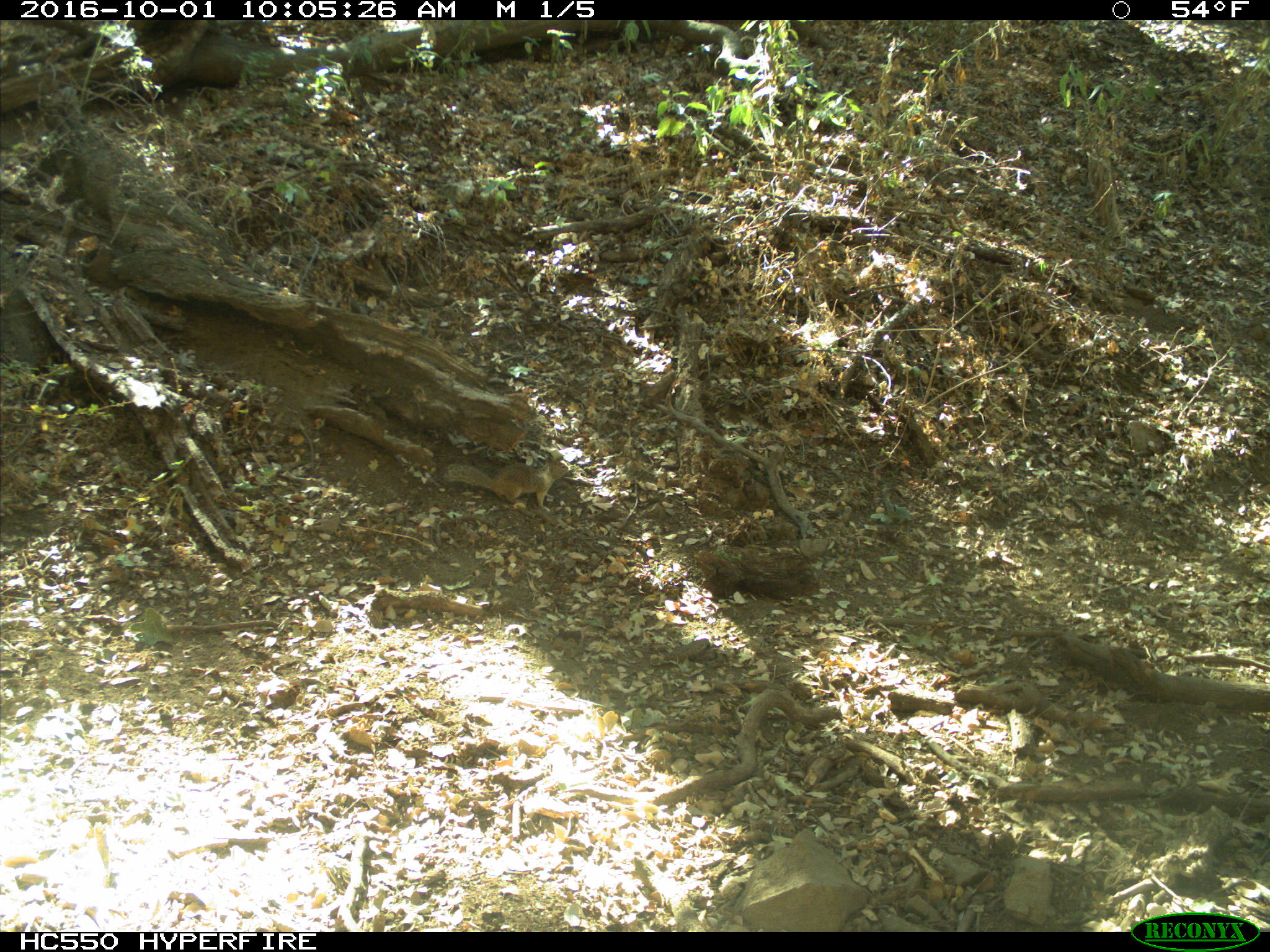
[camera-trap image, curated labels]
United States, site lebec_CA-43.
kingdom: Animalia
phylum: Chordata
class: Mammalia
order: Rodentia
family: Sciuridae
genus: Otospermophilus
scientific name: Otospermophilus beecheyi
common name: california ground squirrel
Otospermophilus beecheyi (california ground squirrel).